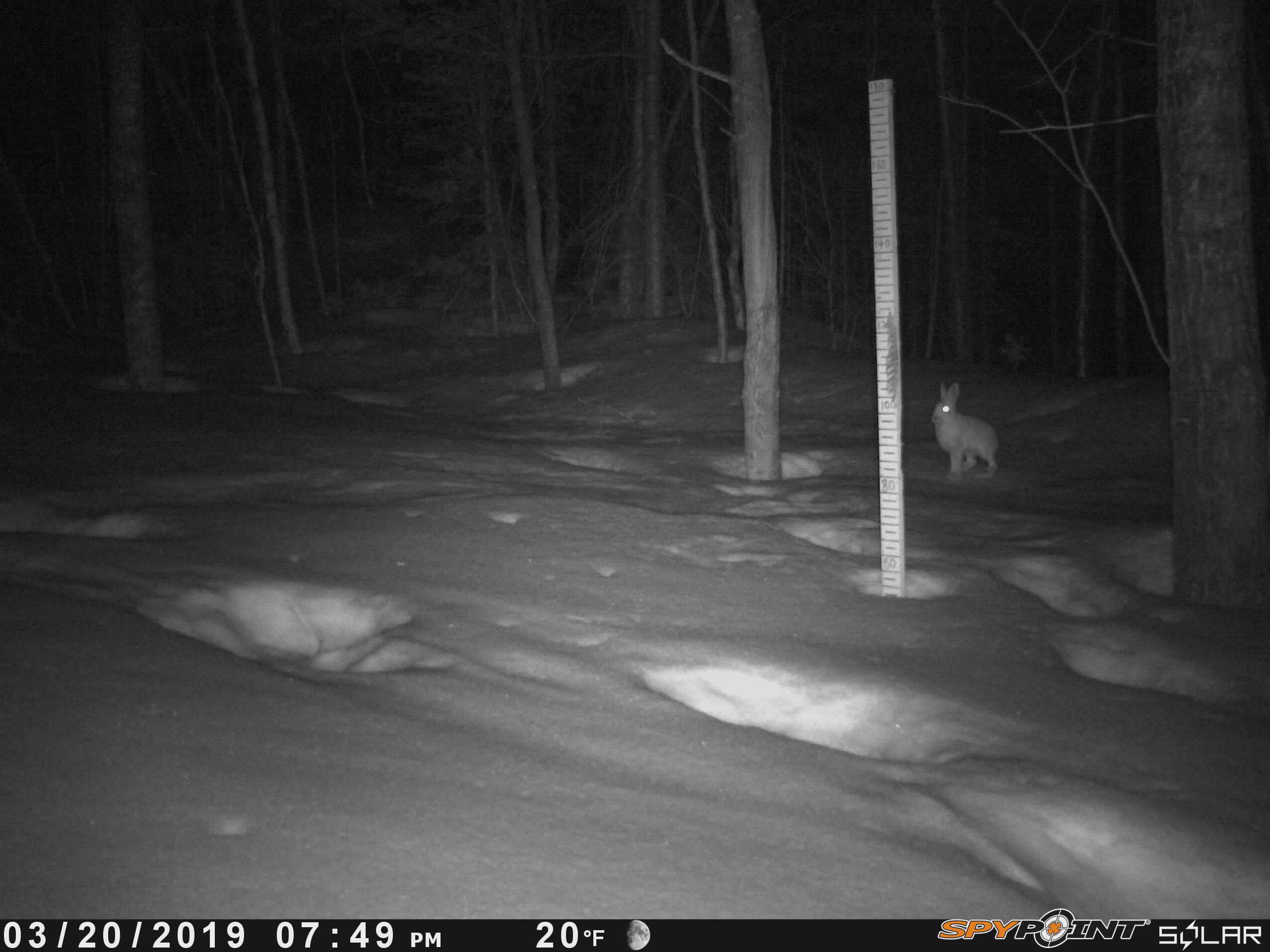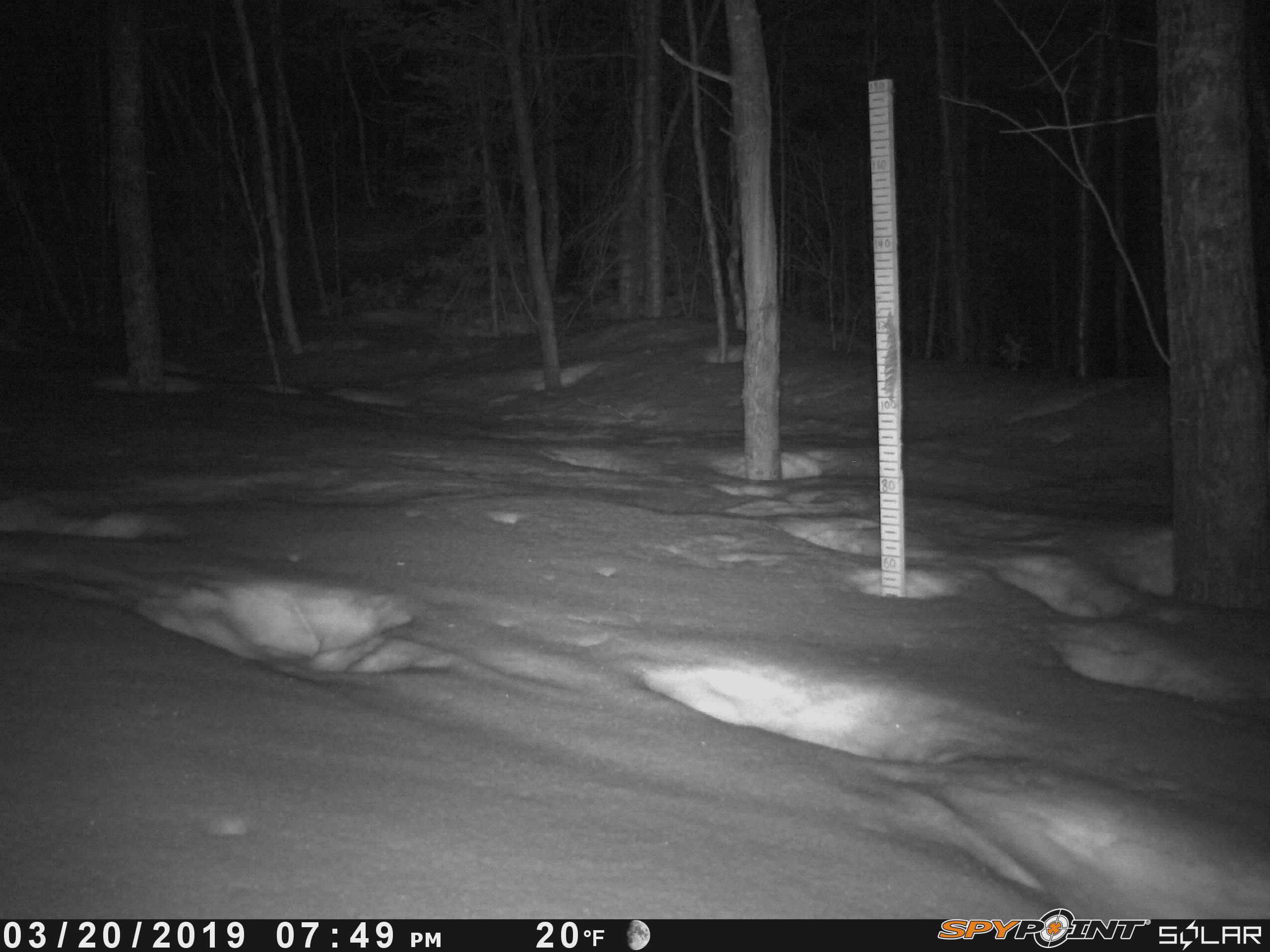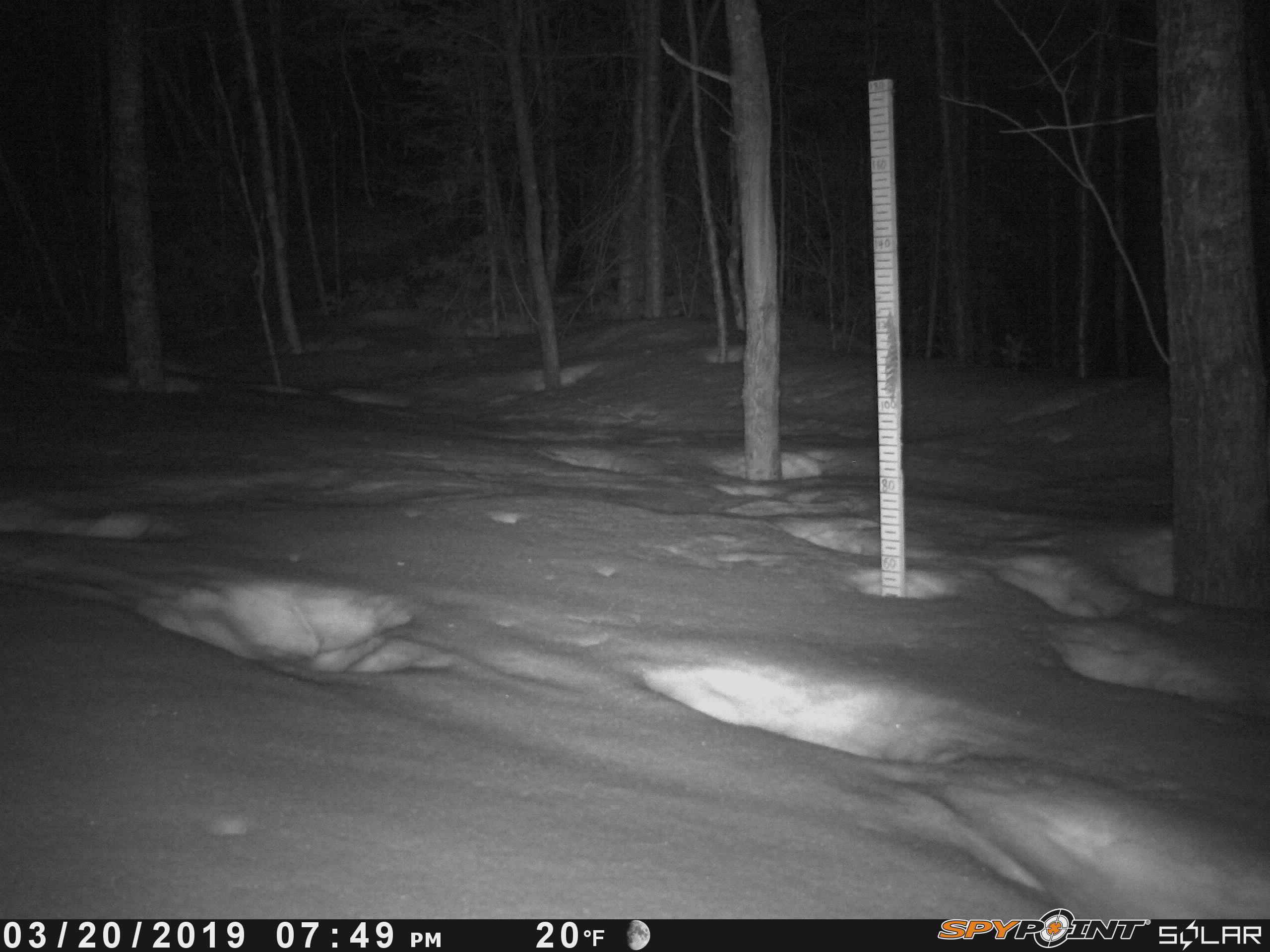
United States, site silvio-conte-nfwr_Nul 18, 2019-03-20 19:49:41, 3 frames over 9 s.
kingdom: Animalia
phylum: Chordata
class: Mammalia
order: Lagomorpha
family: Leporidae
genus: Lepus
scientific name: Lepus americanus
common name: snowshoe hare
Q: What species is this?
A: Snowshoe hare (Lepus americanus).